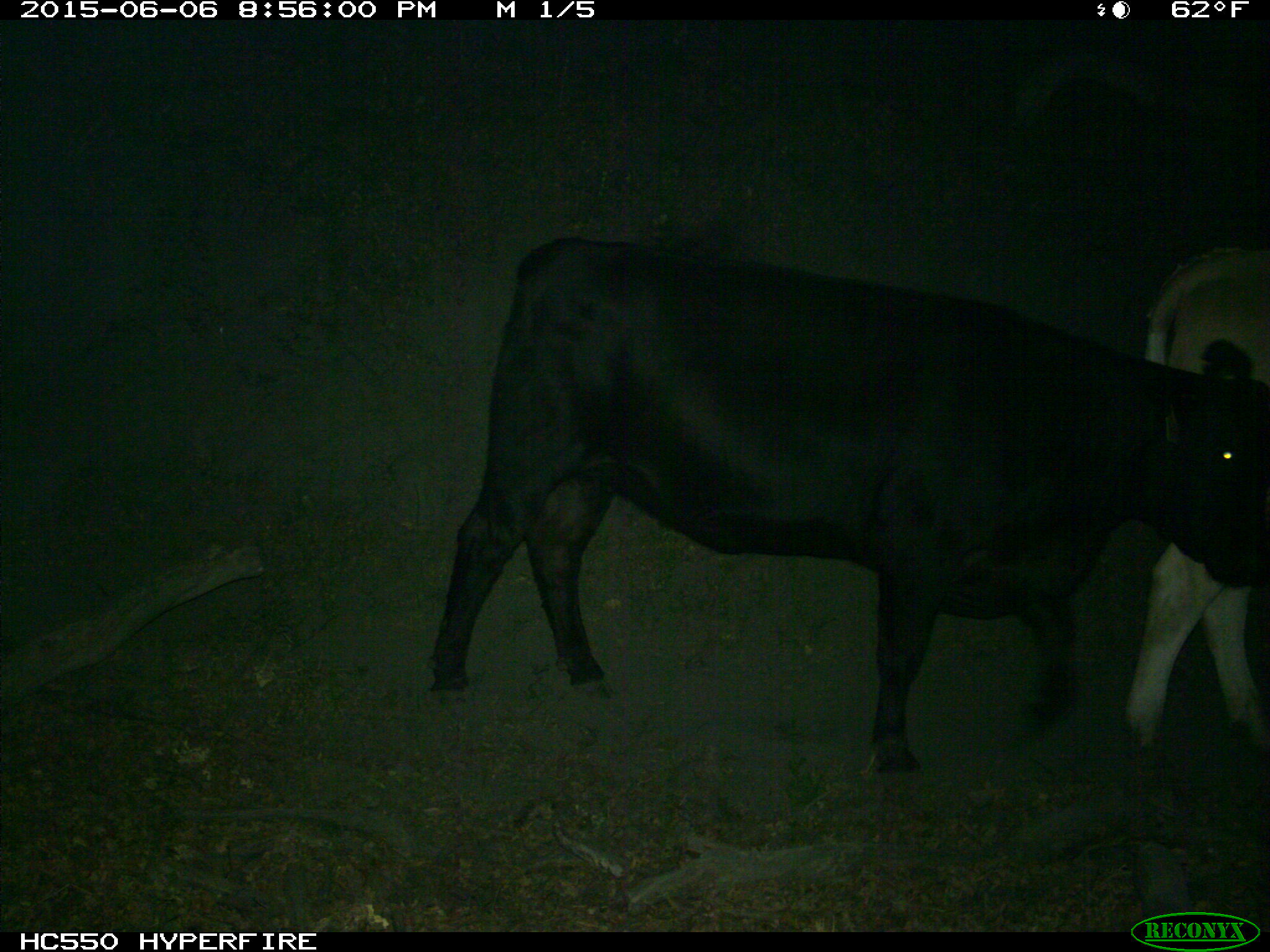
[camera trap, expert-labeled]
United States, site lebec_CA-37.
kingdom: Animalia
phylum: Chordata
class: Mammalia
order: Artiodactyla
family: Bovidae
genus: Bos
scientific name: Bos taurus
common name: domestic cow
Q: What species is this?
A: Bos taurus (domestic cow).